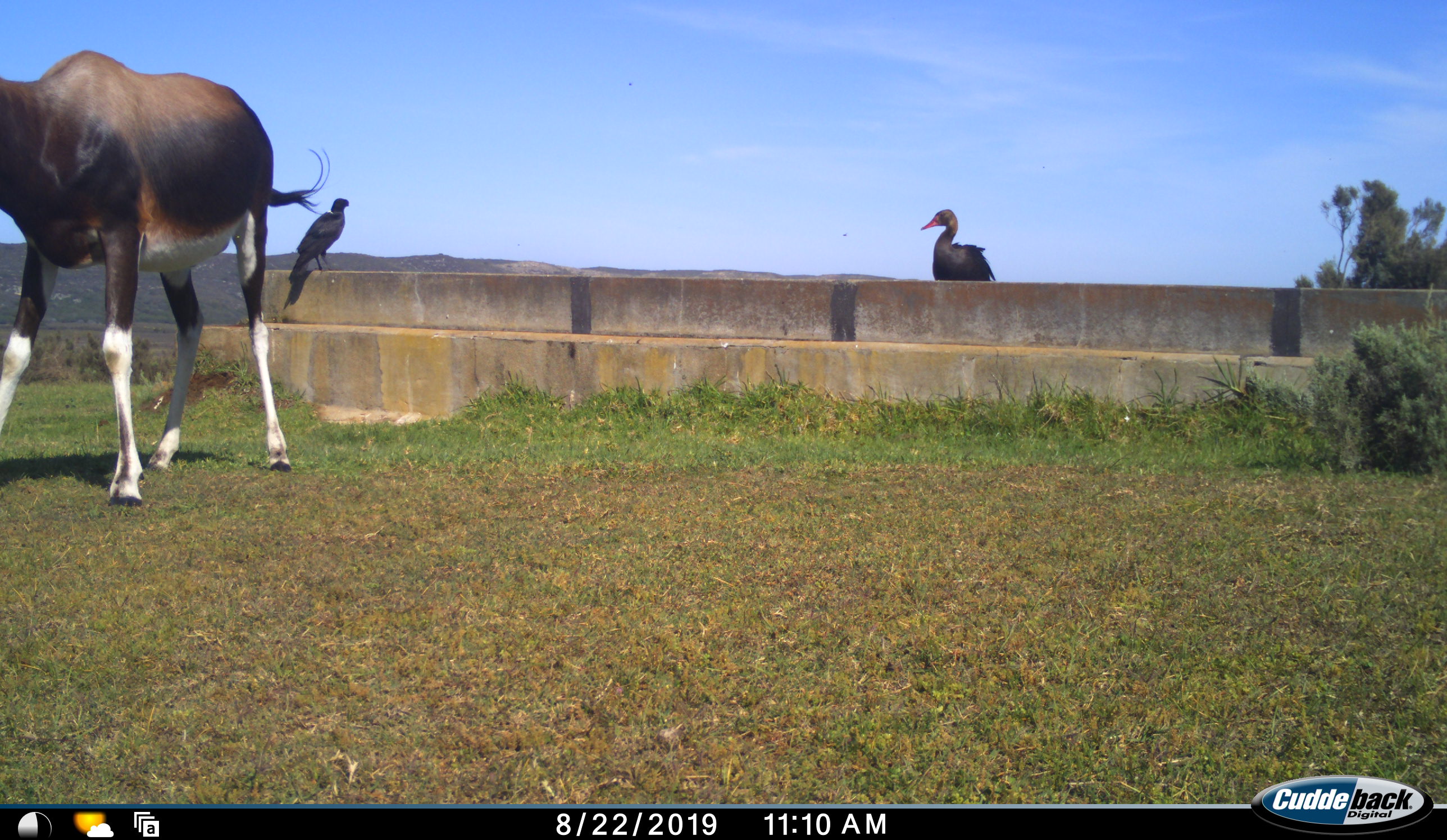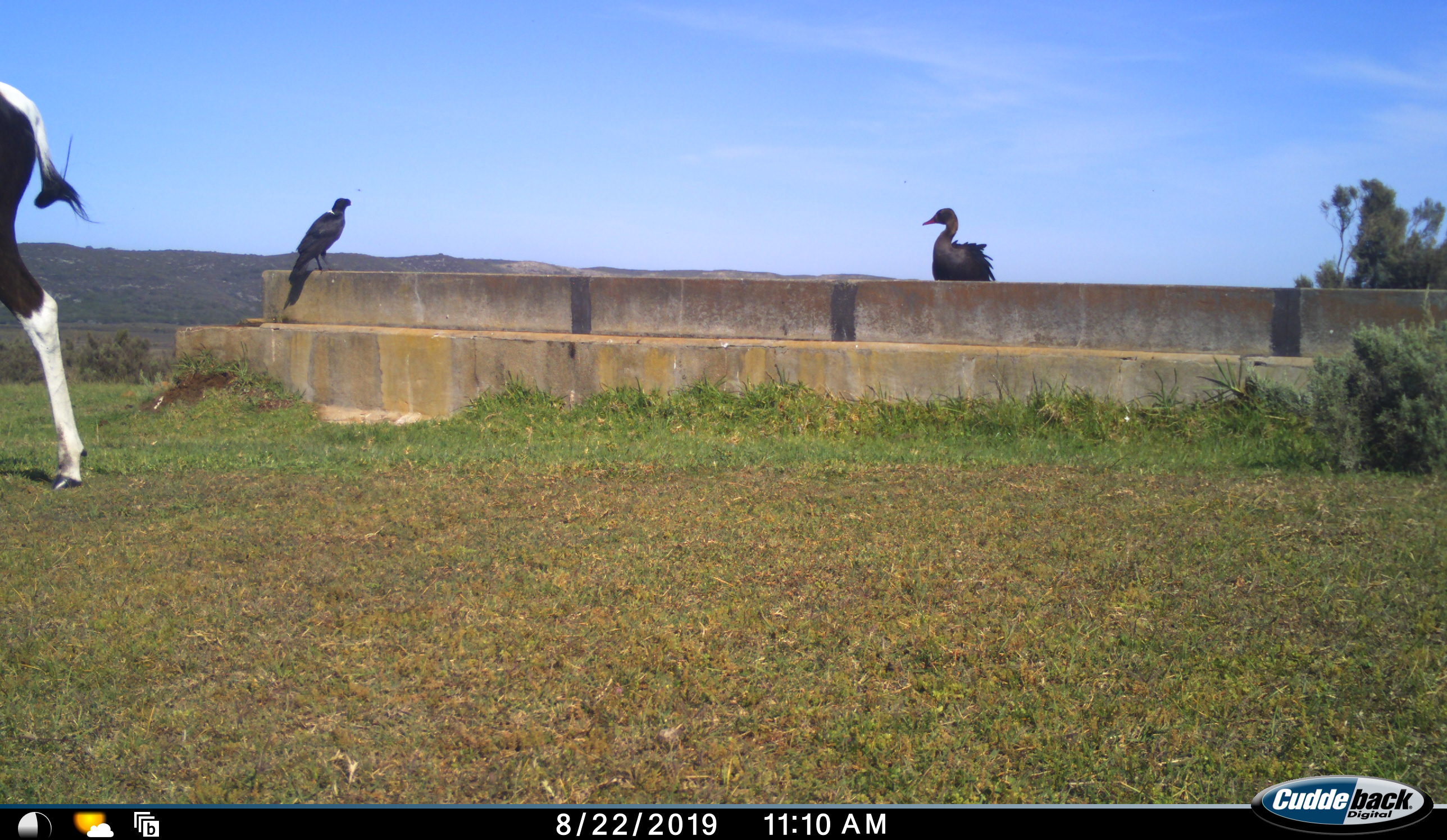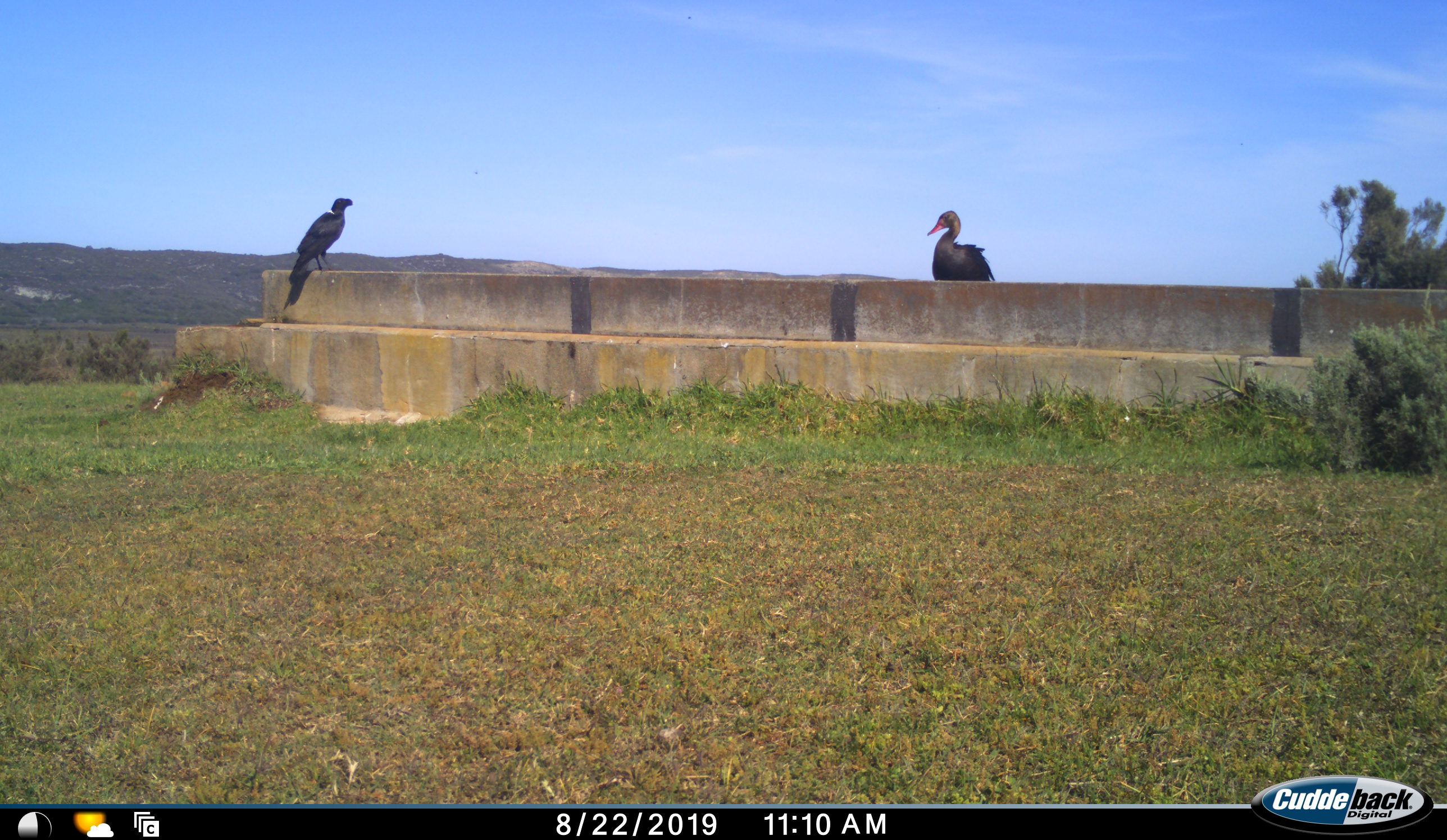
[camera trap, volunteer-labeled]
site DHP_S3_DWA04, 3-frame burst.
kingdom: Animalia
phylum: Chordata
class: Aves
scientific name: Aves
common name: bird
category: birdother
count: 2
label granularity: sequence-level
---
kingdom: Animalia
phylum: Chordata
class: Mammalia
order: Artiodactyla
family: Bovidae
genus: Damaliscus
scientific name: Damaliscus pygargus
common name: bontebok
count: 1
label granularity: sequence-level